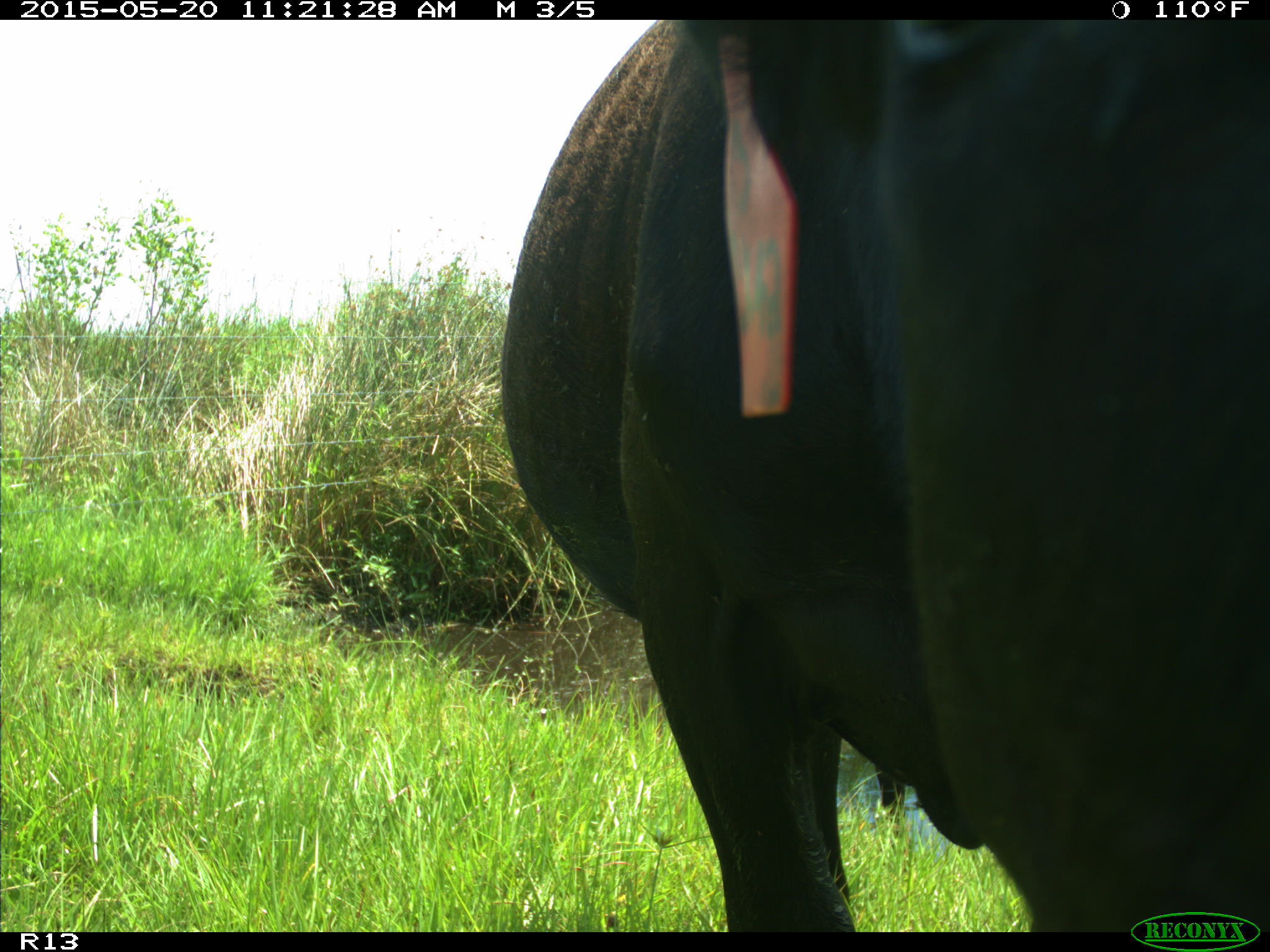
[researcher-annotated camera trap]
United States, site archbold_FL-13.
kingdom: Animalia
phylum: Chordata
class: Mammalia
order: Artiodactyla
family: Bovidae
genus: Bos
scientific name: Bos taurus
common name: domestic cow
Bos taurus (domestic cow).